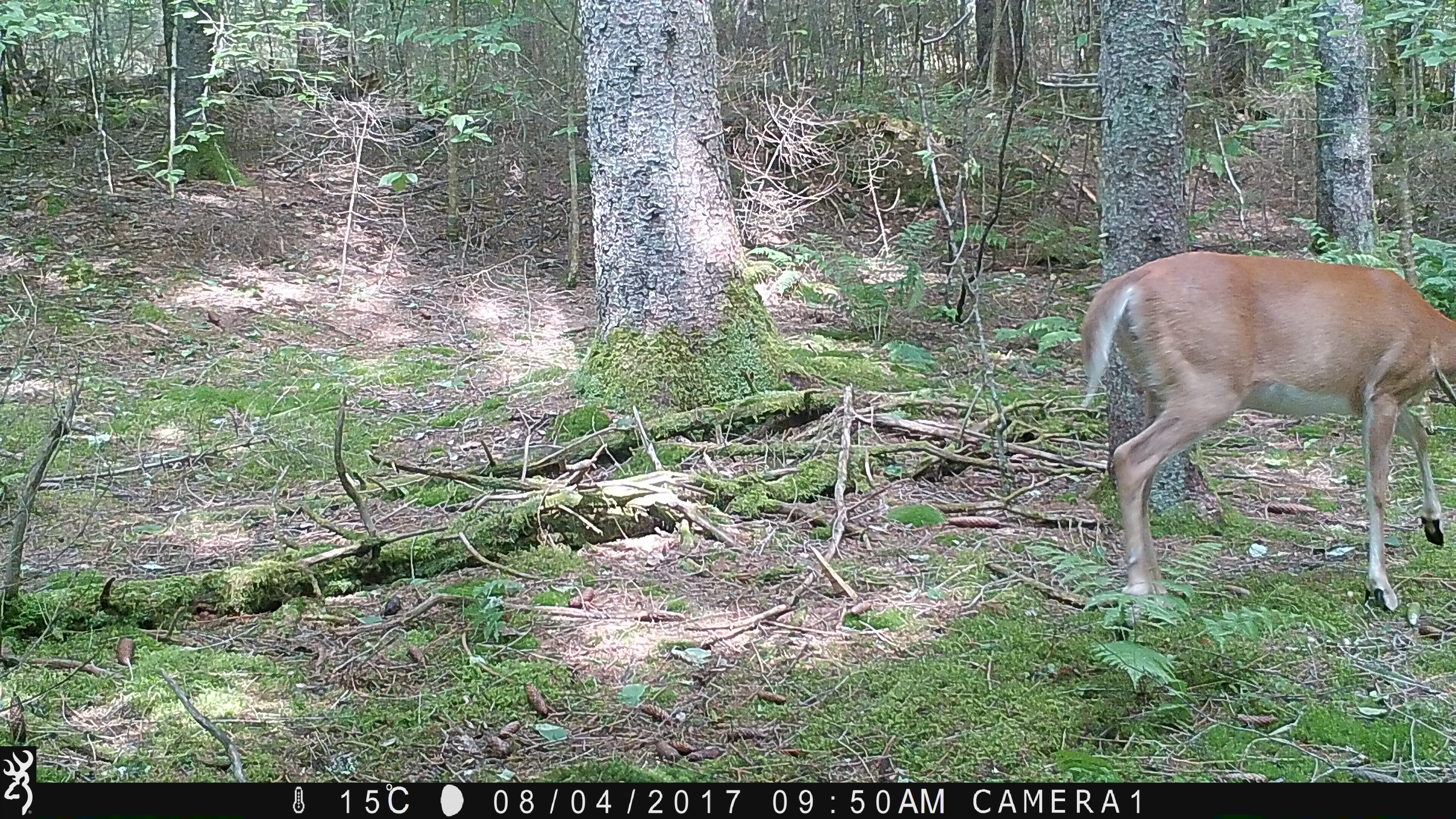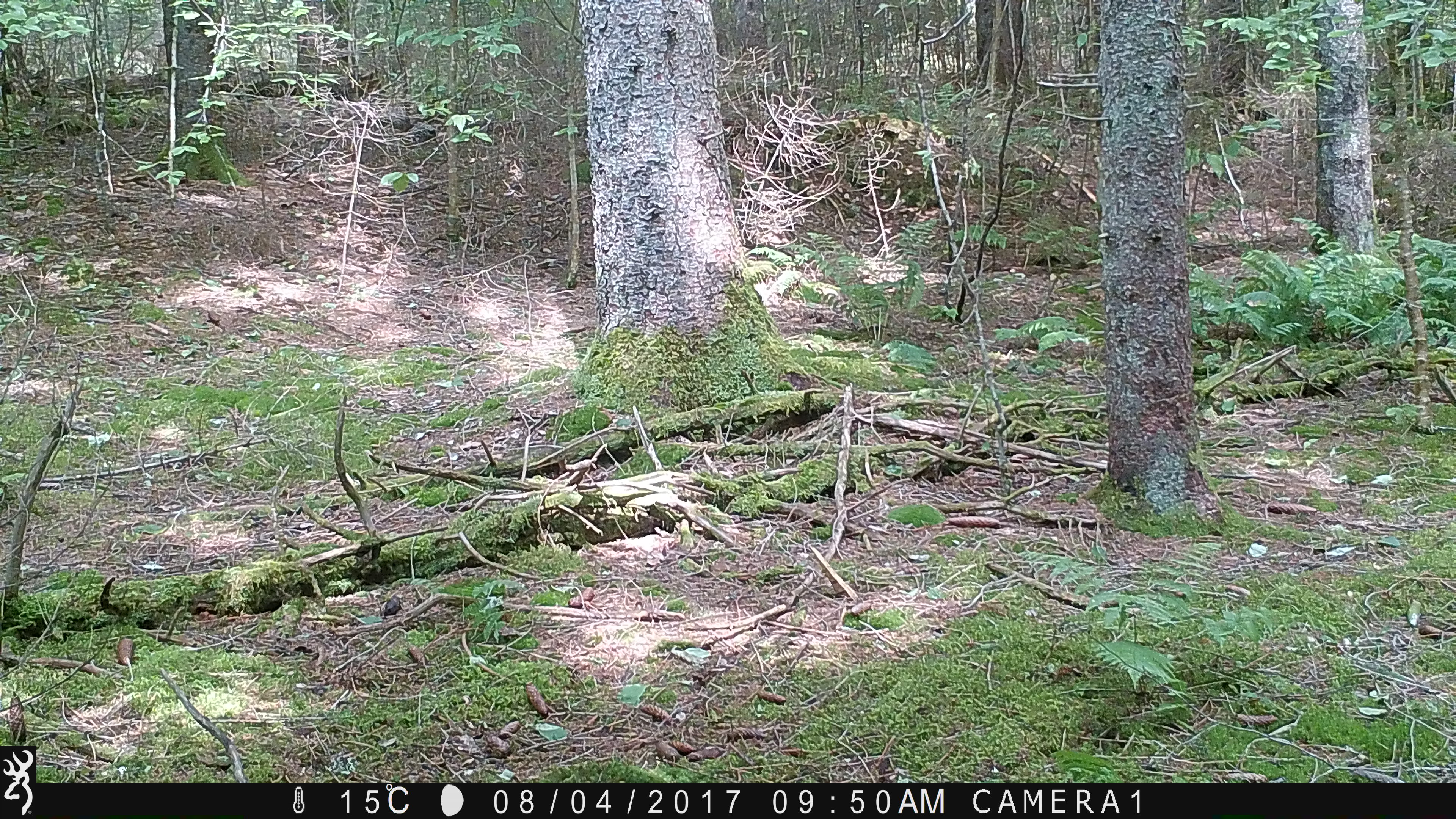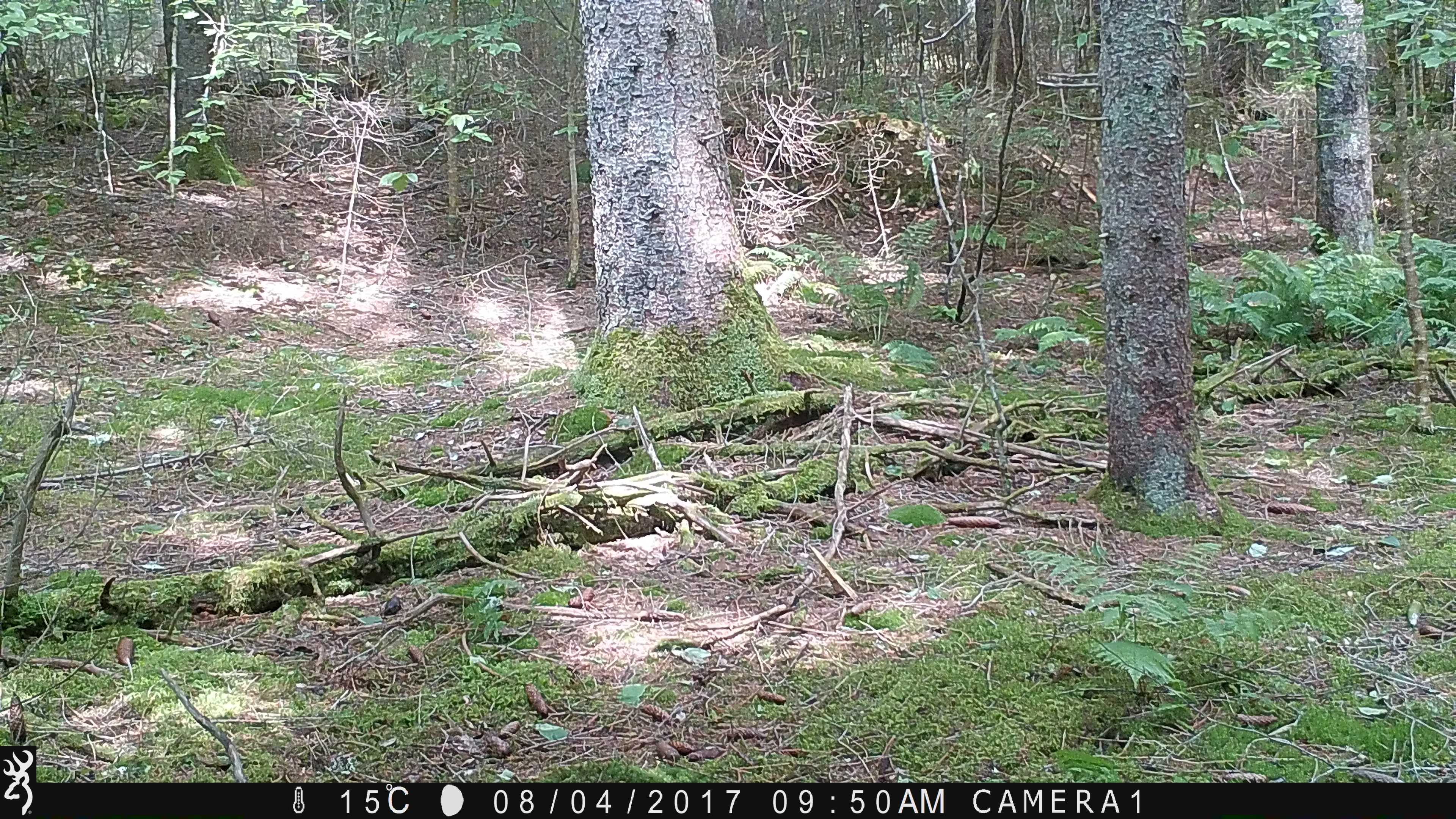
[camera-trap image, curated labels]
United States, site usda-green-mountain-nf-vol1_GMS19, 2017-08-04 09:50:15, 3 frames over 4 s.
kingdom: Animalia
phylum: Chordata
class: Mammalia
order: Artiodactyla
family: Cervidae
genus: Odocoileus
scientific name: Odocoileus virginianus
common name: white-tailed deer